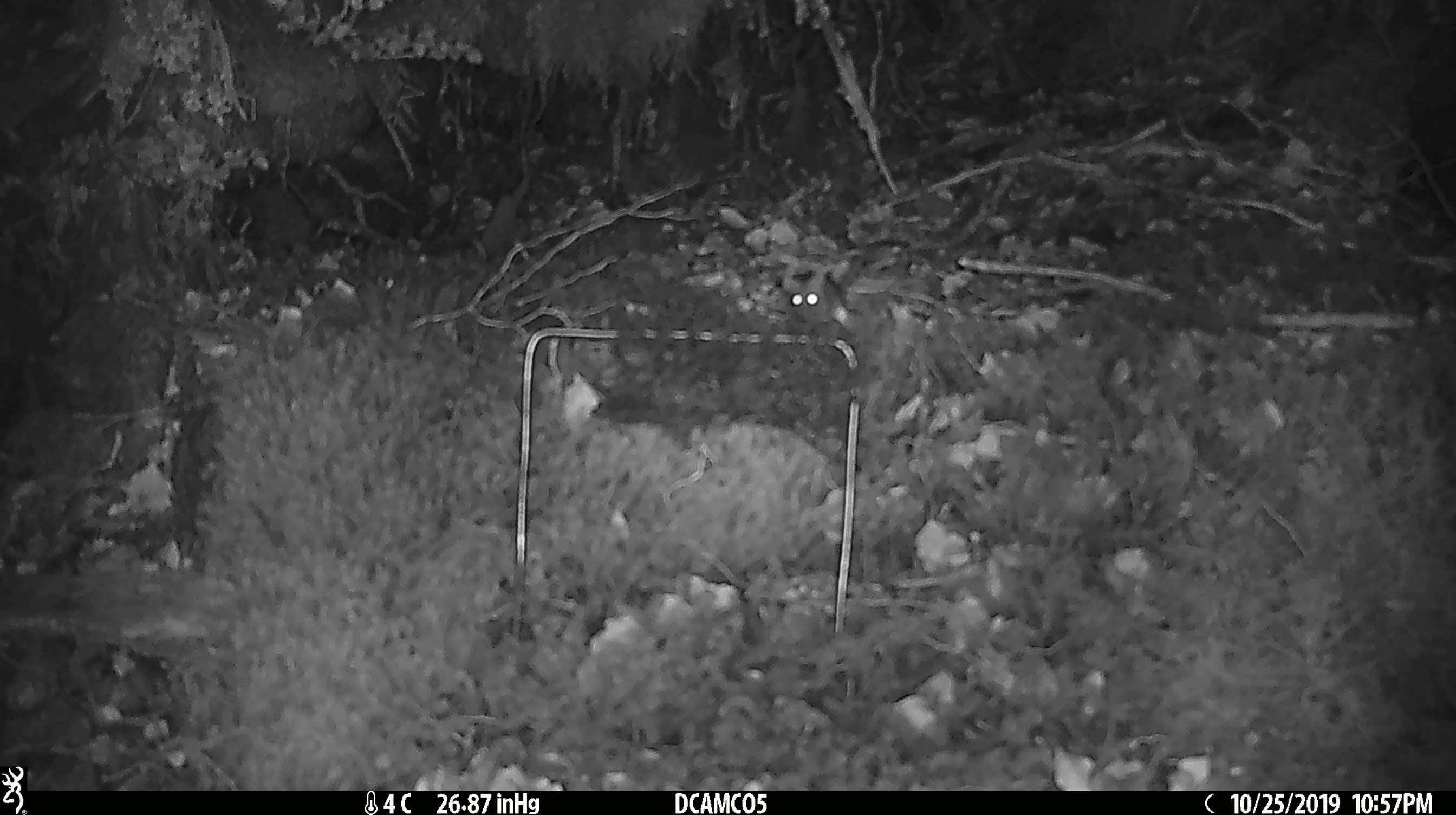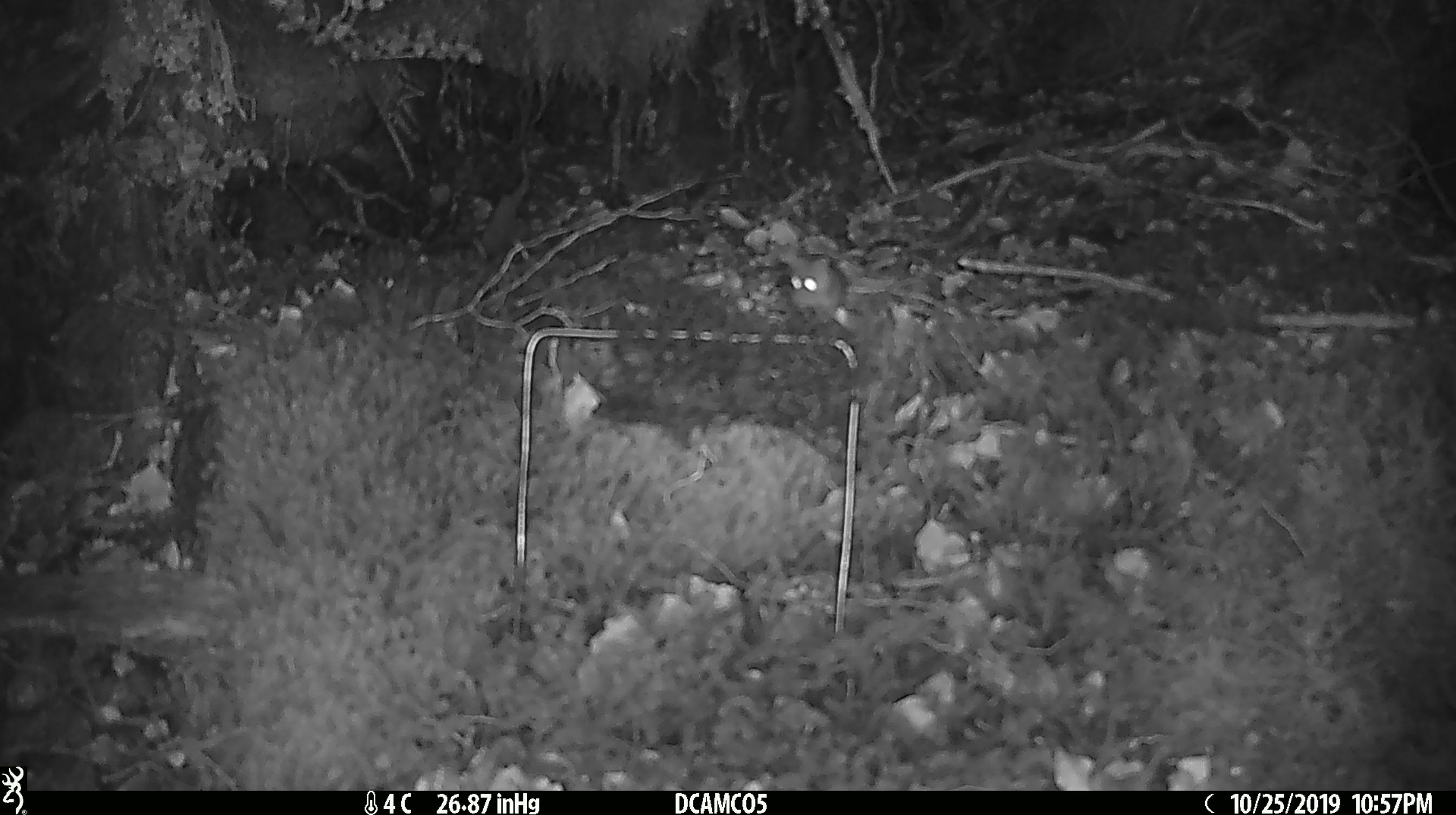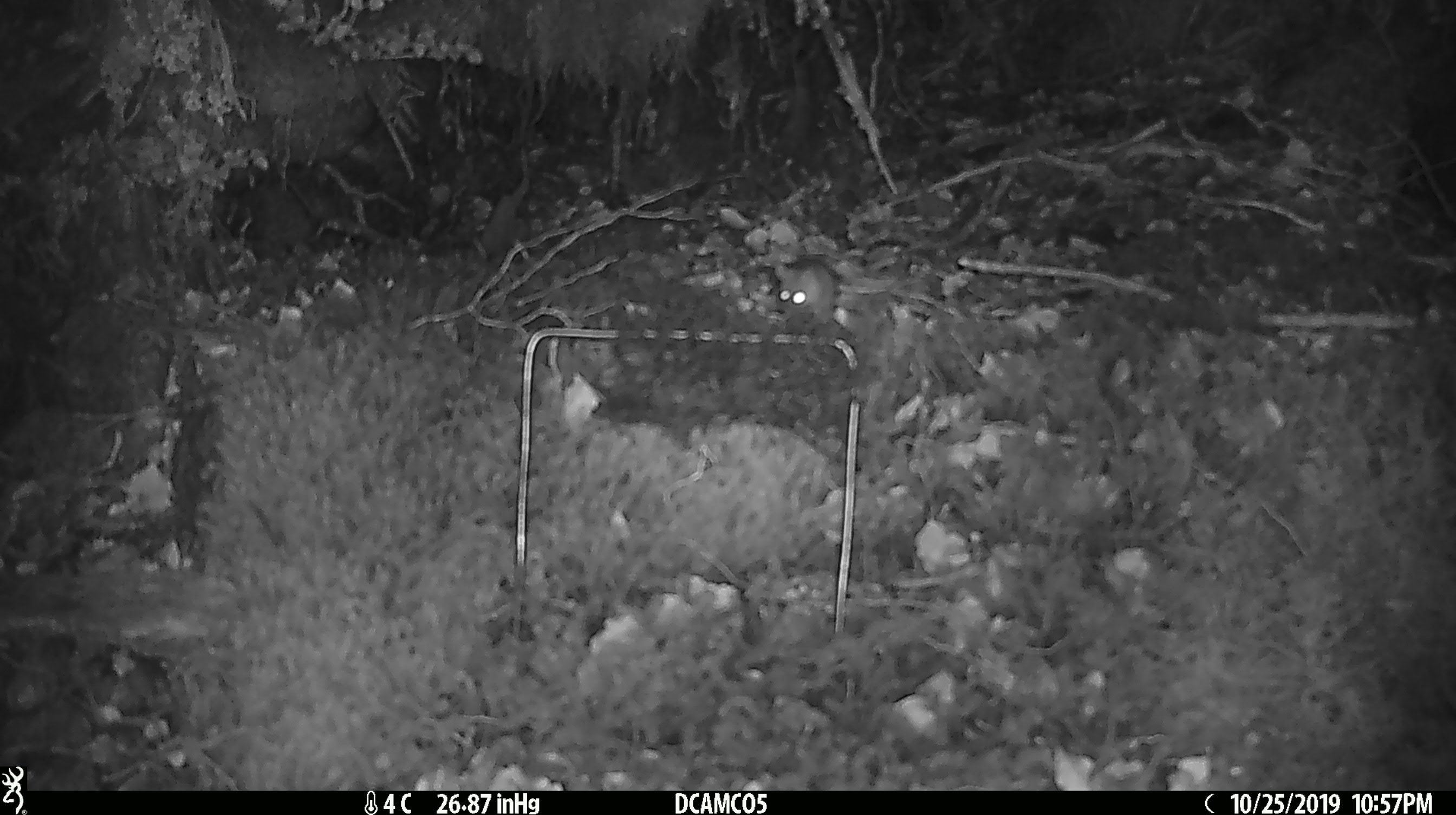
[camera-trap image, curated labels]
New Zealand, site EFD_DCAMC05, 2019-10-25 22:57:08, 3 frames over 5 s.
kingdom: Animalia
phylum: Chordata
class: Mammalia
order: Rodentia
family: Muridae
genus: Mus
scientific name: Mus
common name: mouse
Mouse (Mus).